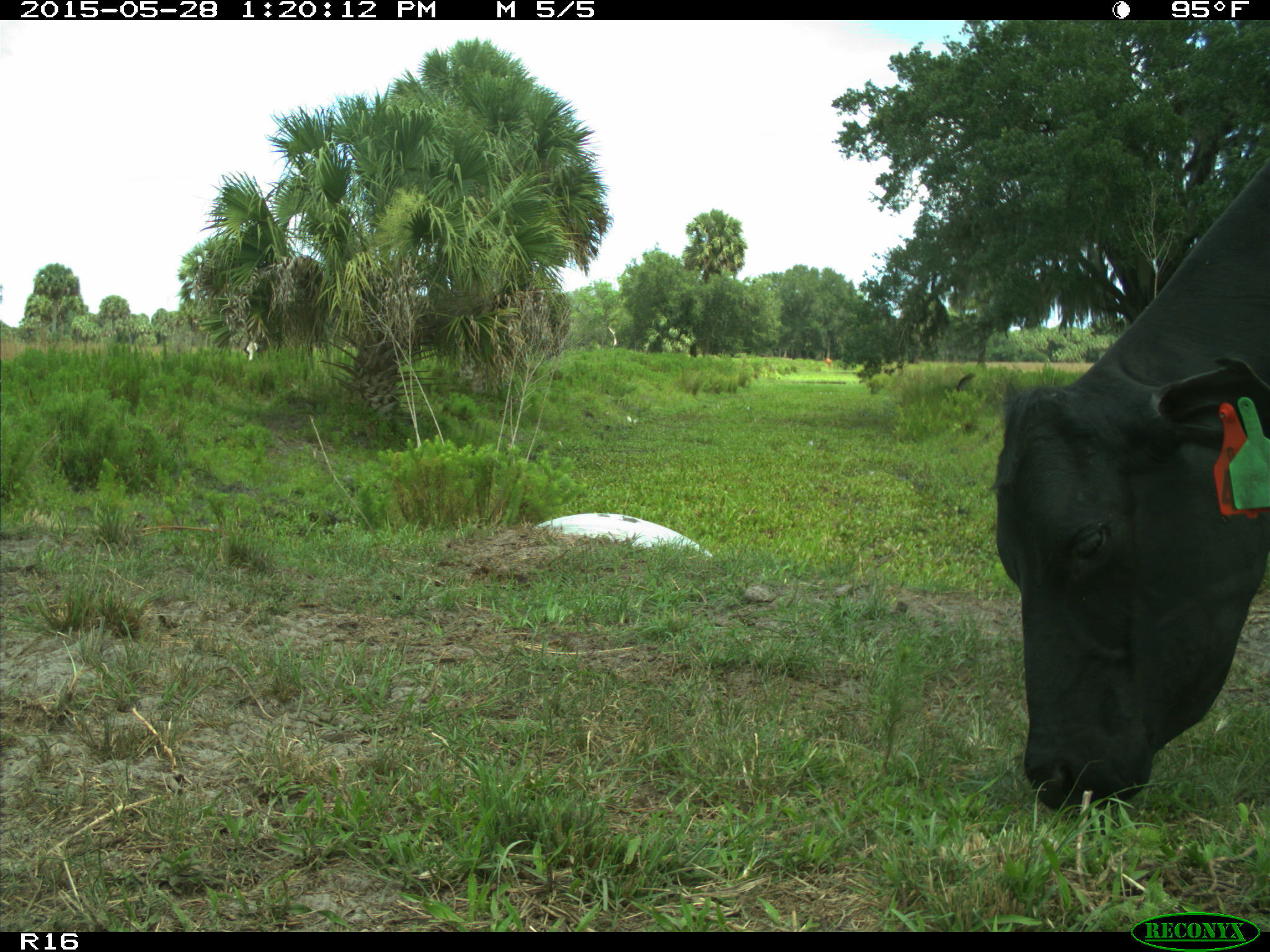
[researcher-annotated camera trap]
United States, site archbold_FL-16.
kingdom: Animalia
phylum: Chordata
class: Mammalia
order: Artiodactyla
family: Bovidae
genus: Bos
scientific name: Bos taurus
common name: domestic cow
Bos taurus (domestic cow).